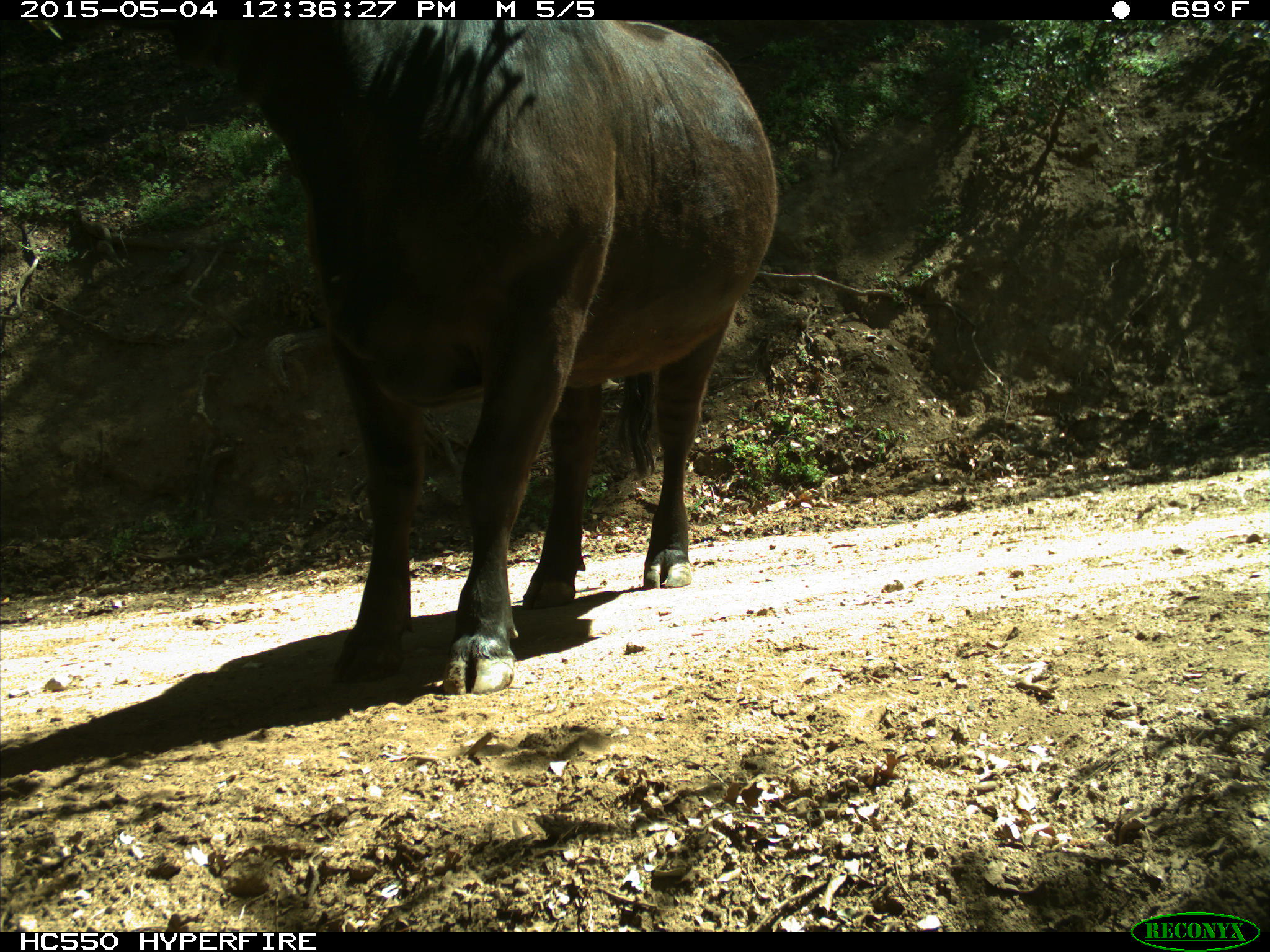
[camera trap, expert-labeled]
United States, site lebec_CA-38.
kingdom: Animalia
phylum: Chordata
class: Mammalia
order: Artiodactyla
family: Bovidae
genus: Bos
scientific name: Bos taurus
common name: domestic cow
Bos taurus (domestic cow).